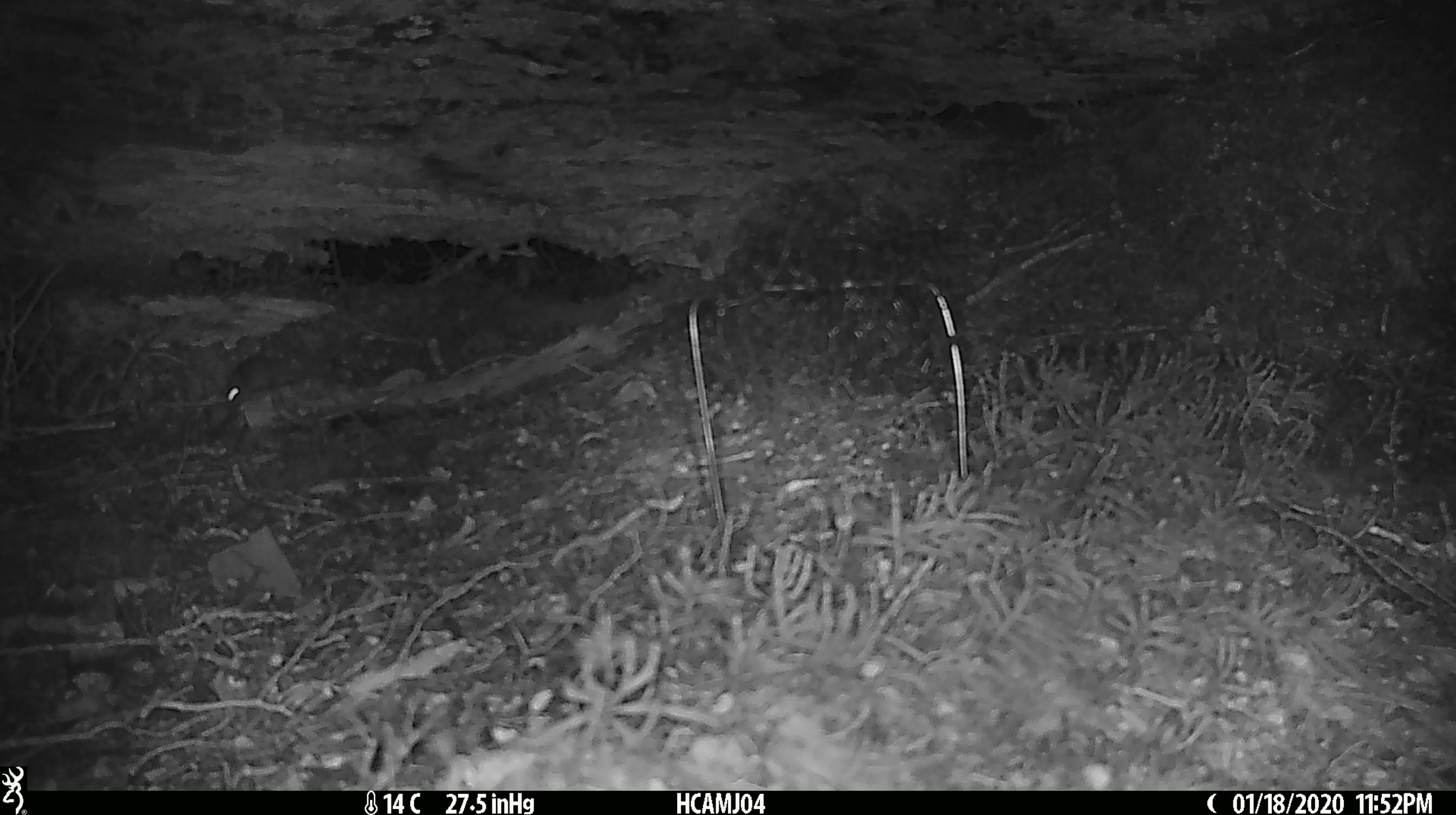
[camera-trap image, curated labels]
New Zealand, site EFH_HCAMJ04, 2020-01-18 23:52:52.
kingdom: Animalia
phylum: Chordata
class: Mammalia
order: Rodentia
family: Muridae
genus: Mus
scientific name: Mus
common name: mouse